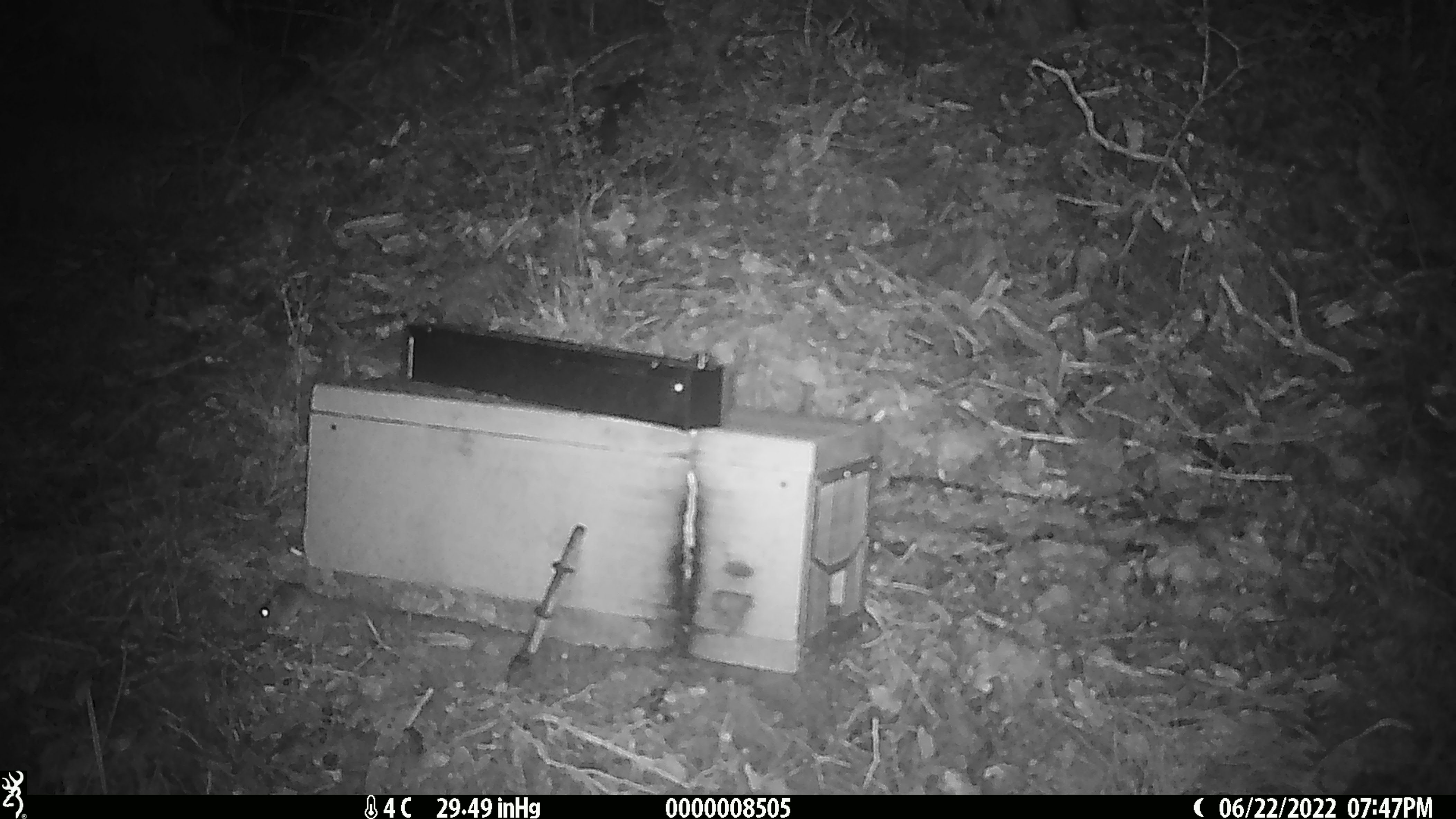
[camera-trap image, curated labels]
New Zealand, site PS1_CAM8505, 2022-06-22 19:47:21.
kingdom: Animalia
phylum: Chordata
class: Mammalia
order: Rodentia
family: Muridae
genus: Mus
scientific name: Mus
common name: mouse